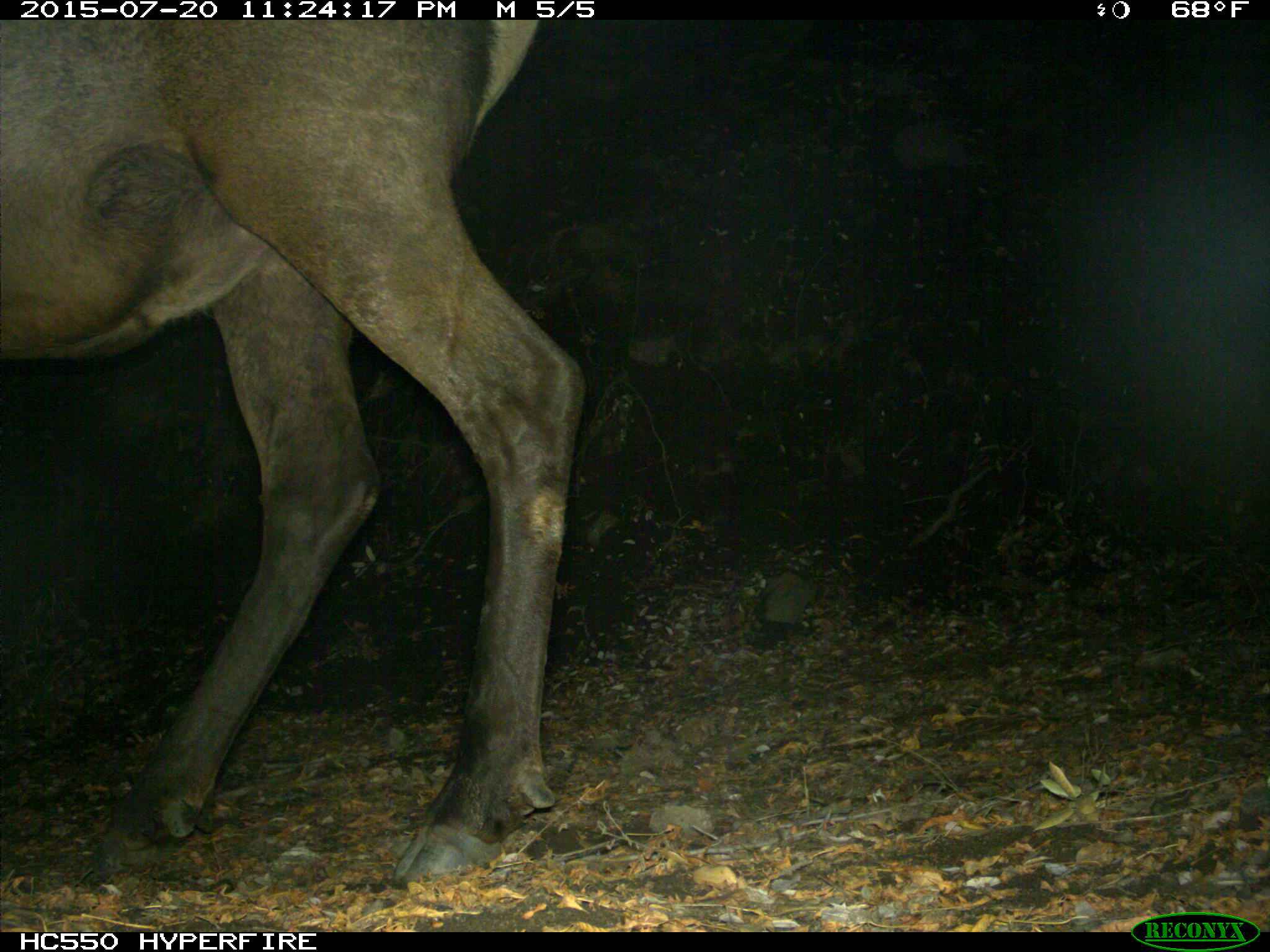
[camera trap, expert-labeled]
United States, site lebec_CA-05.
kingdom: Animalia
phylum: Chordata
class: Mammalia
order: Artiodactyla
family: Cervidae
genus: Cervus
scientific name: Cervus canadensis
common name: elk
Cervus canadensis (elk).